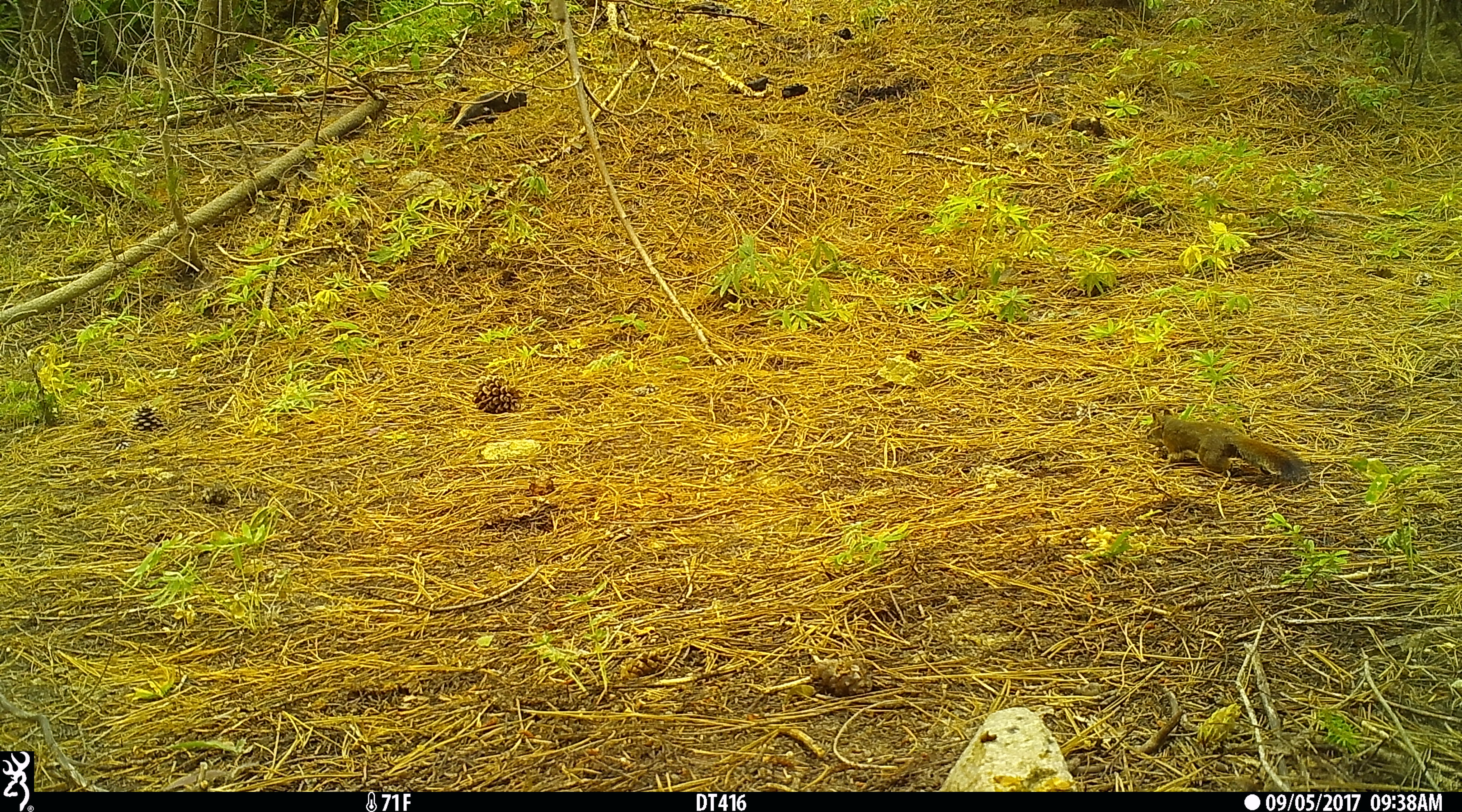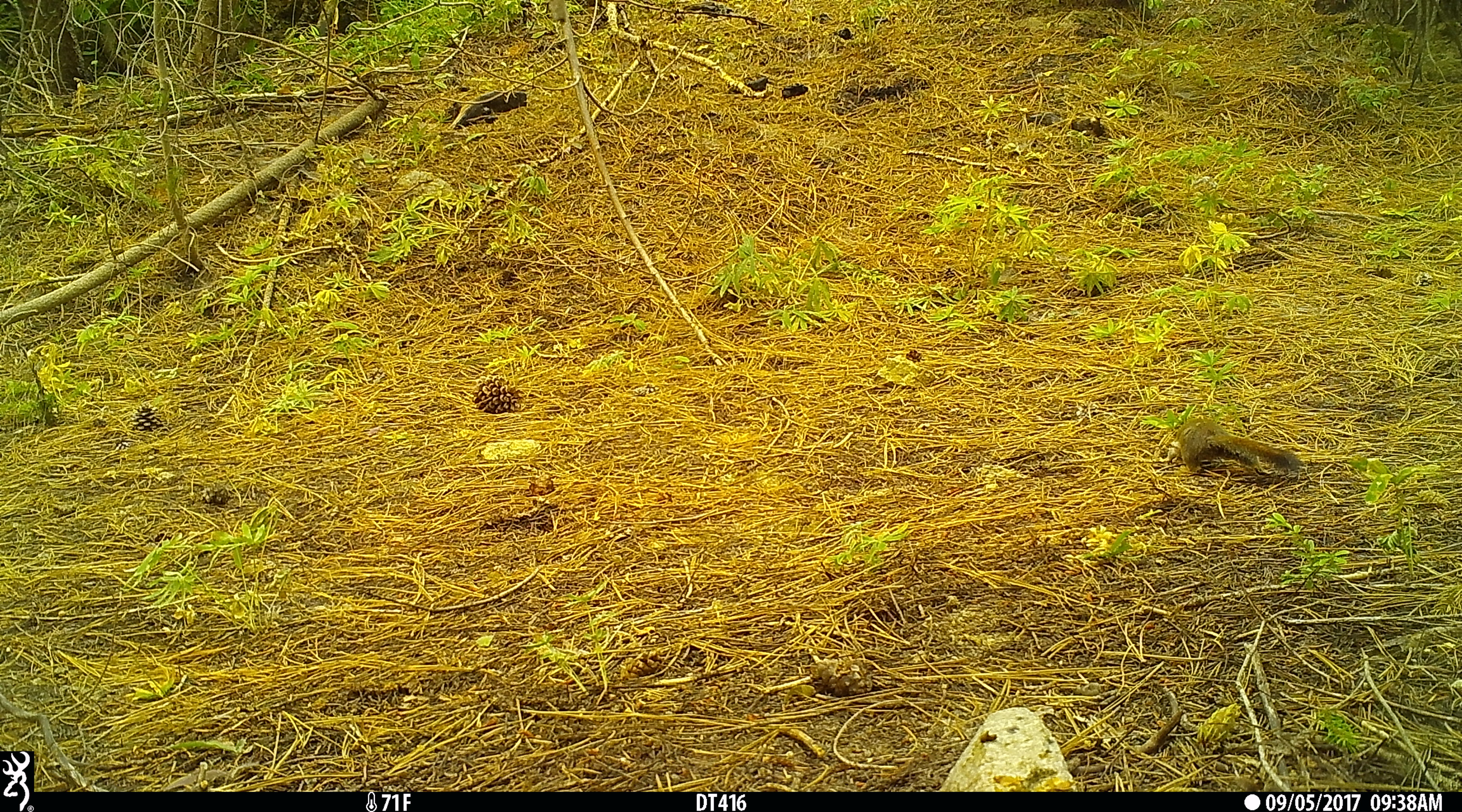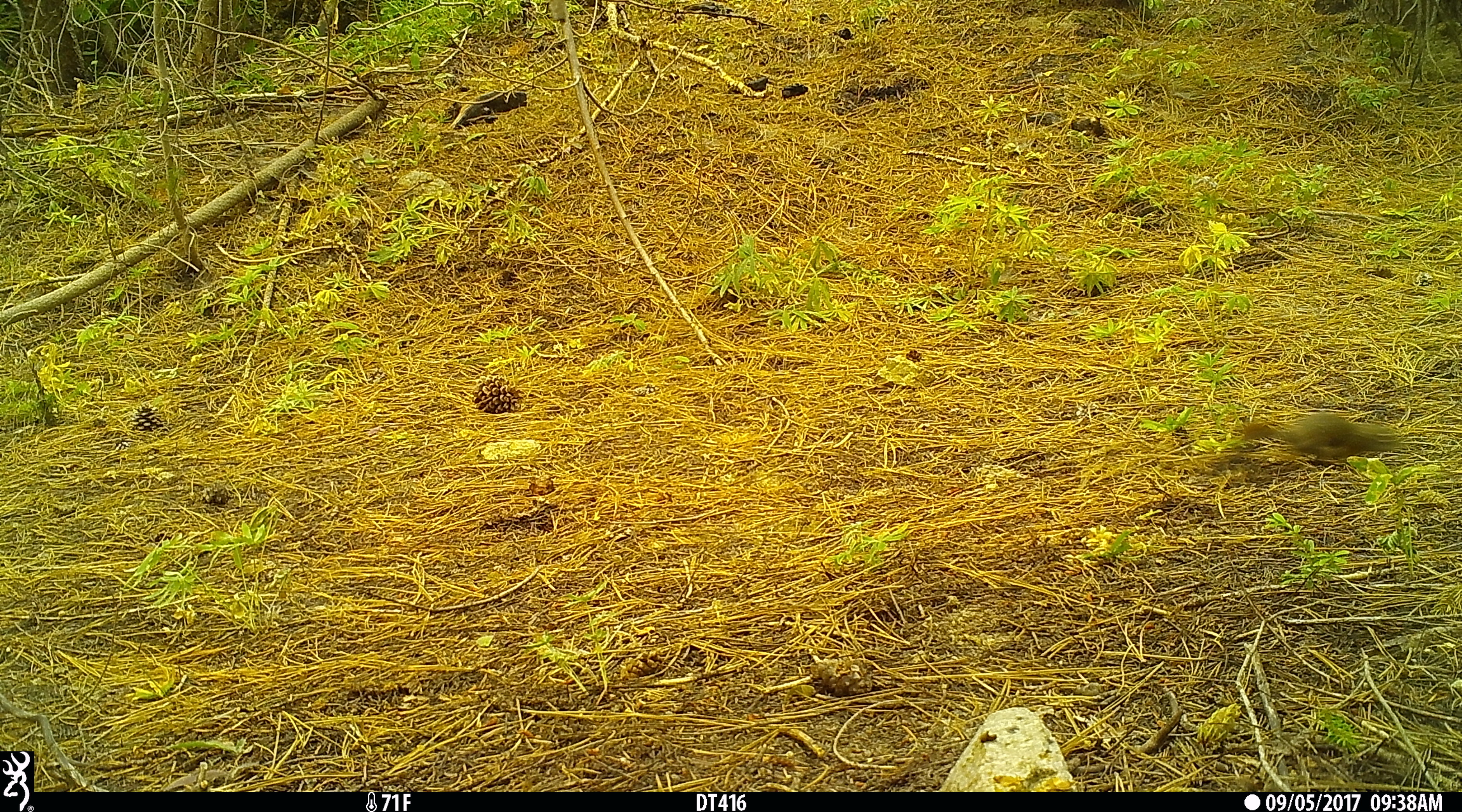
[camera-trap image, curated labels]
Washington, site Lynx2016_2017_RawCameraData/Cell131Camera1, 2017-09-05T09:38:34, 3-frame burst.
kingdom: Animalia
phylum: Chordata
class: Mammalia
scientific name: Mammalia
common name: small mammal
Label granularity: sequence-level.